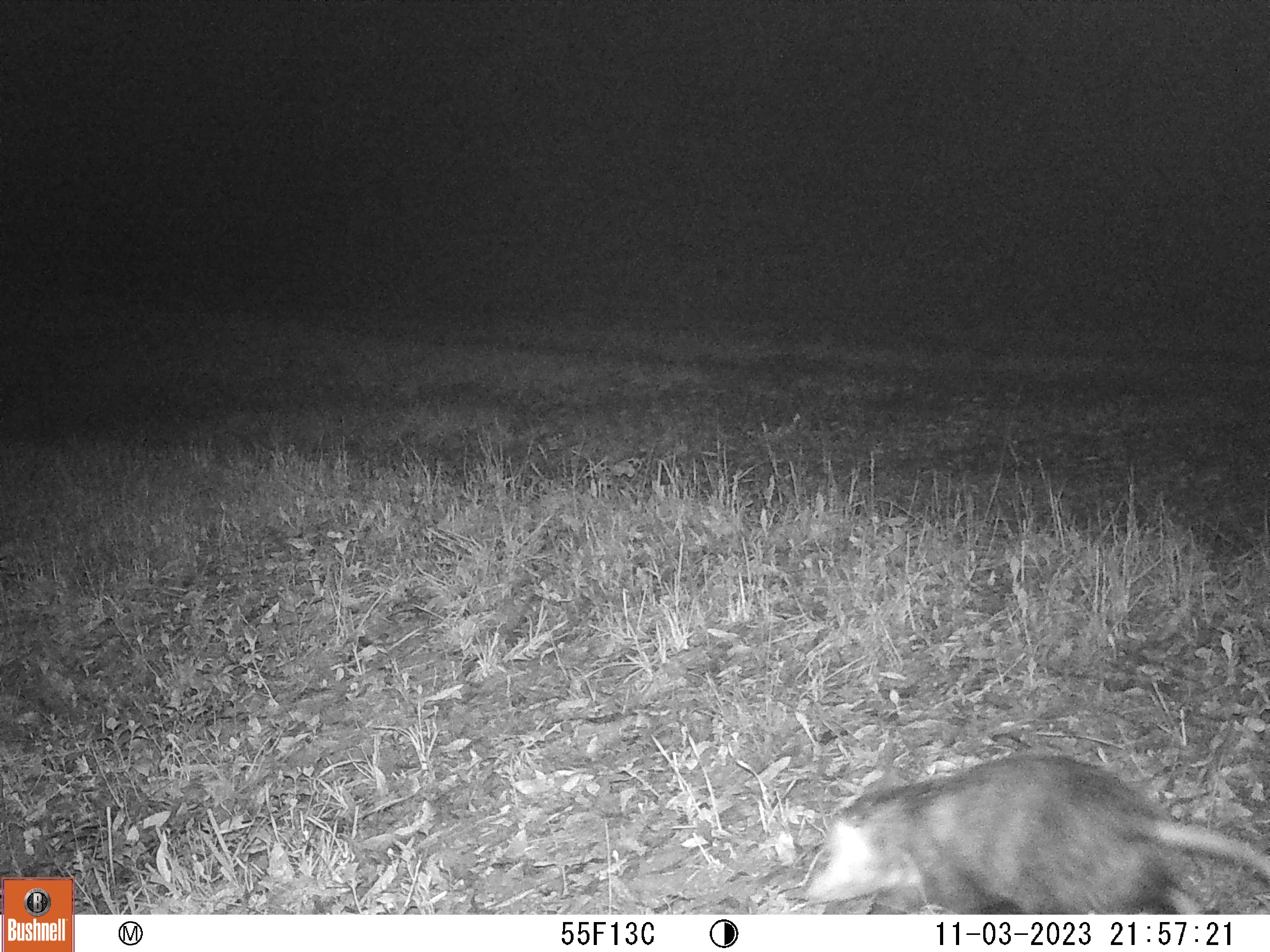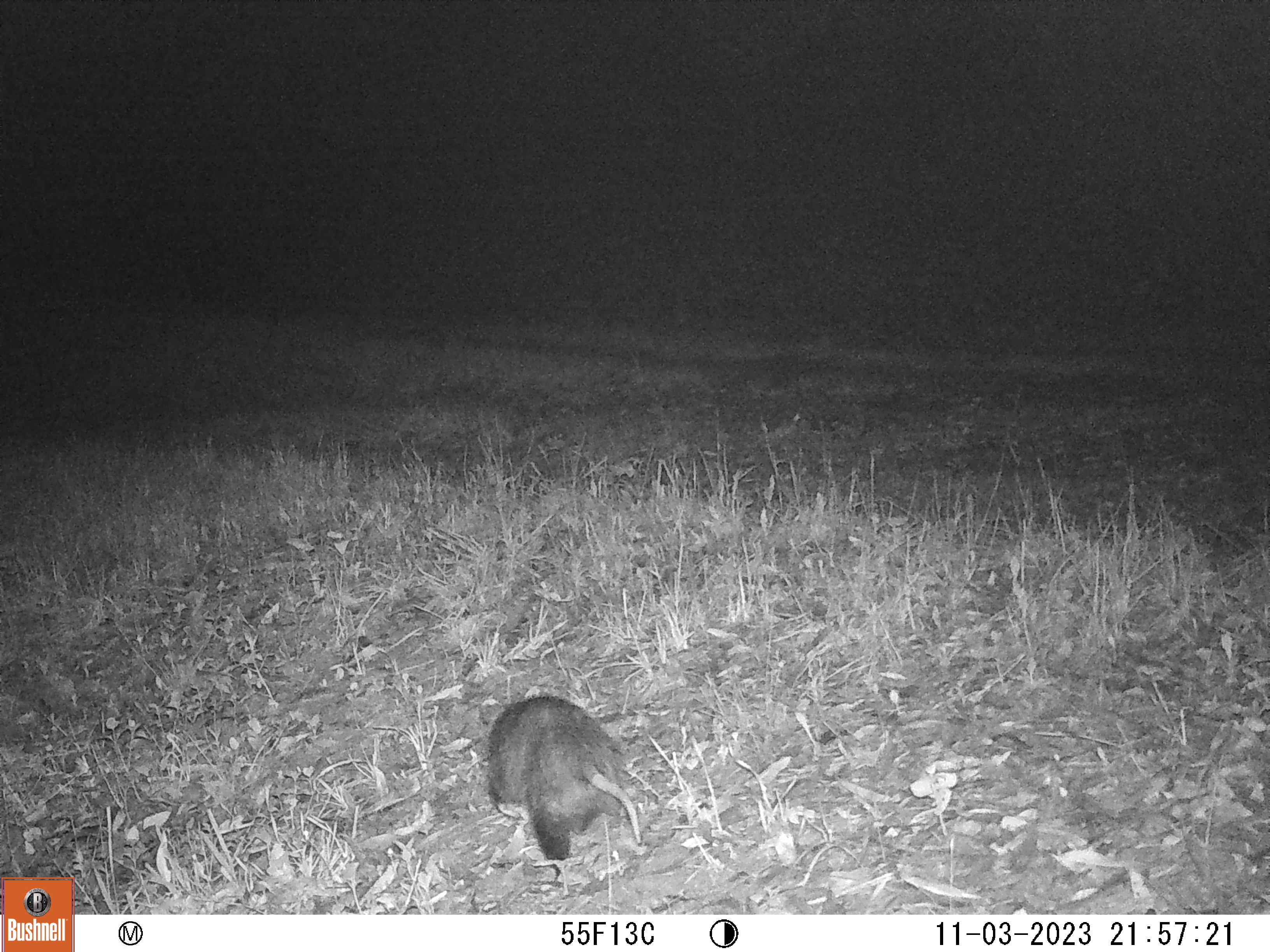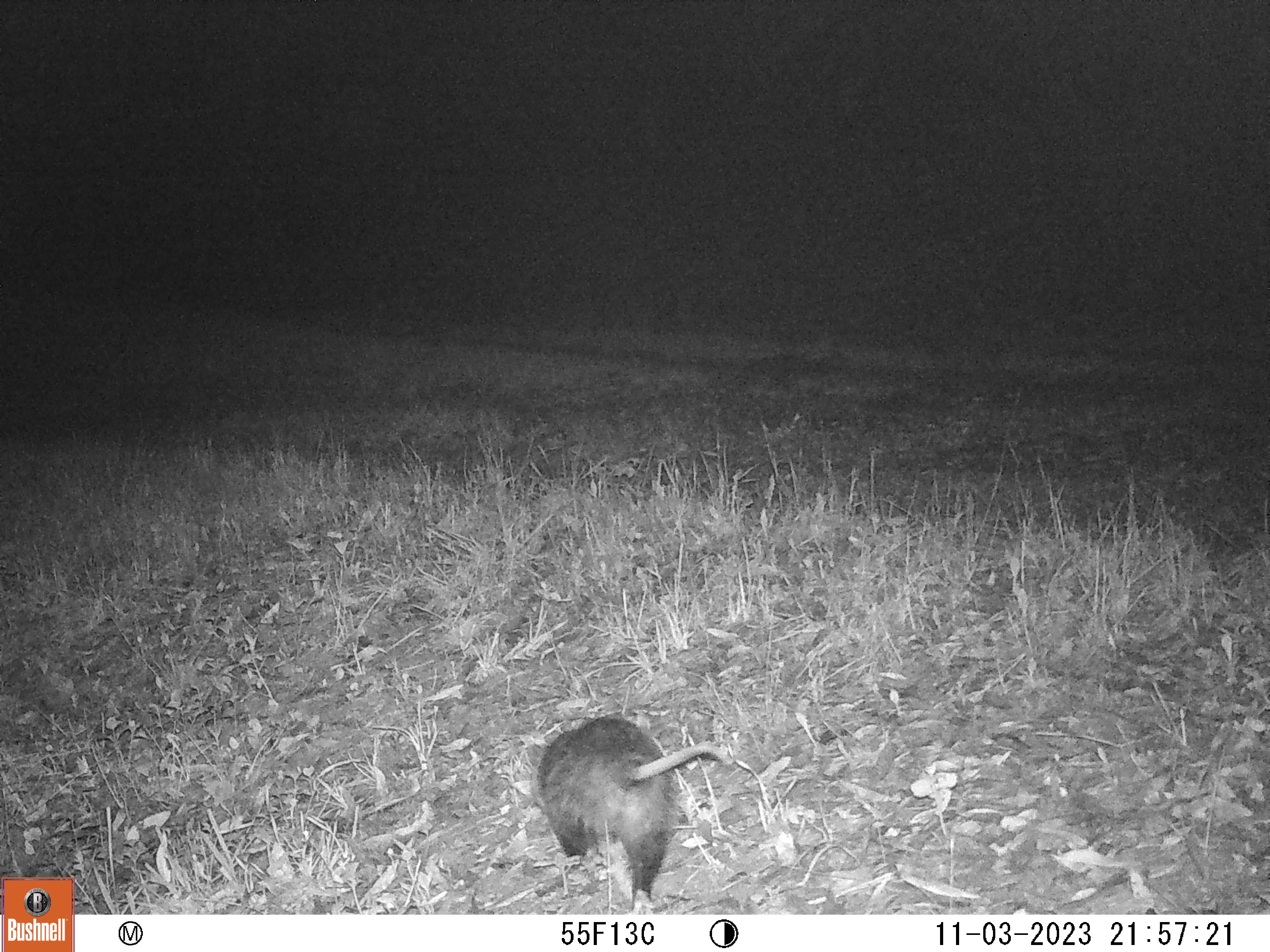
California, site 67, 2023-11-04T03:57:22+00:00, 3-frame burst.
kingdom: Animalia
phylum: Chordata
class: Mammalia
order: Didelphimorphia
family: Didelphidae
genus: Didelphis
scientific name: Didelphis virginiana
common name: virginia opossum